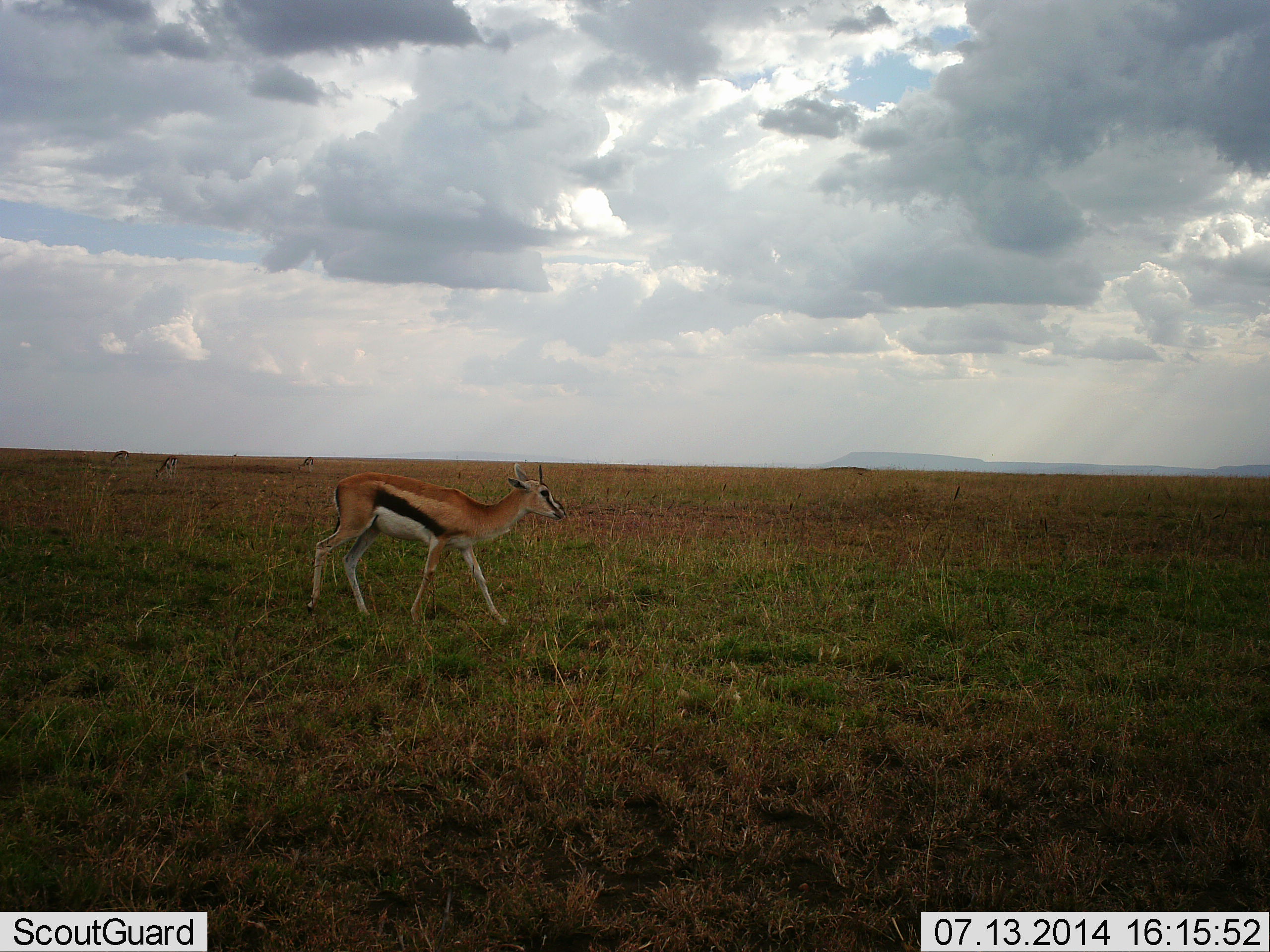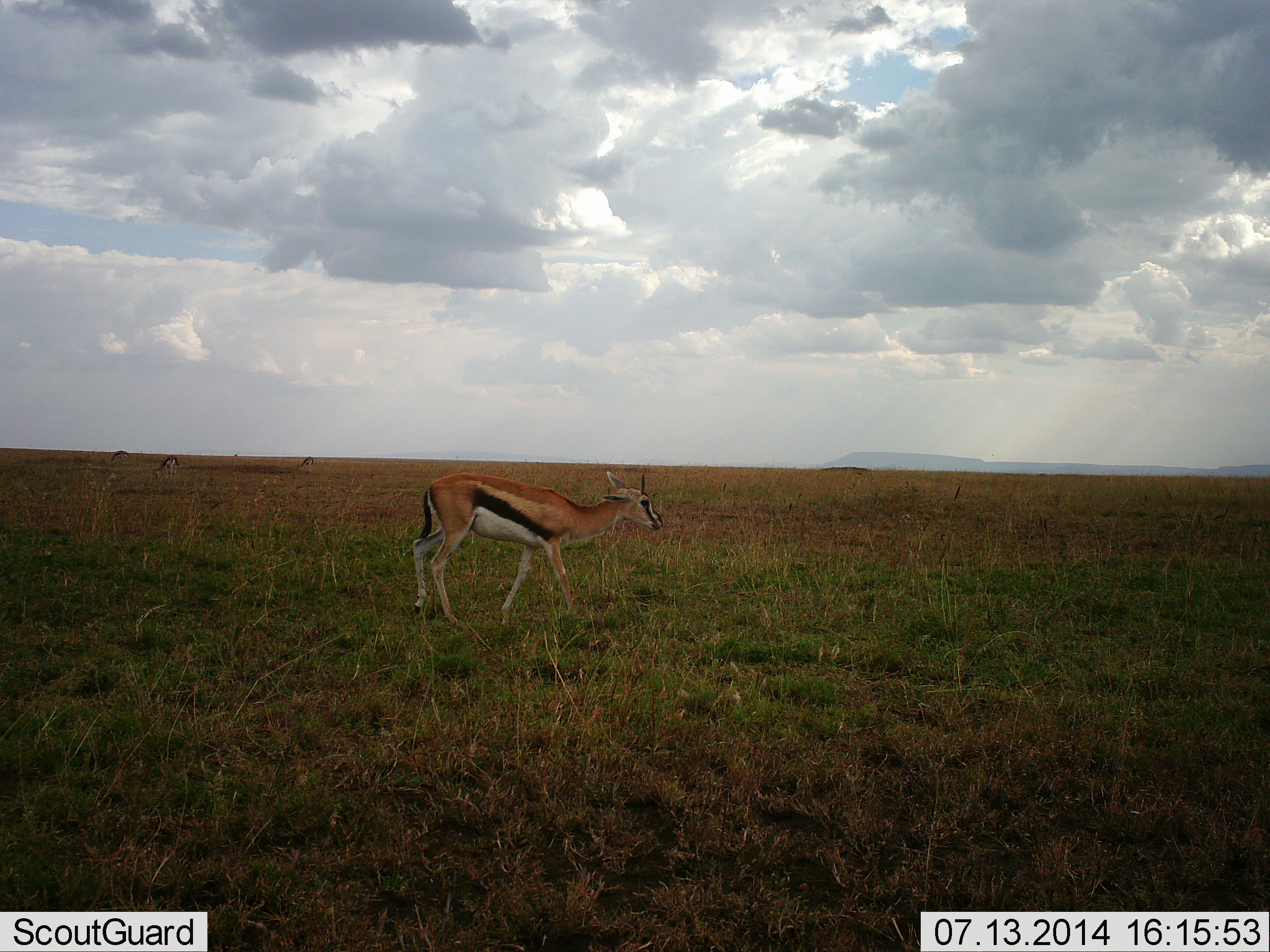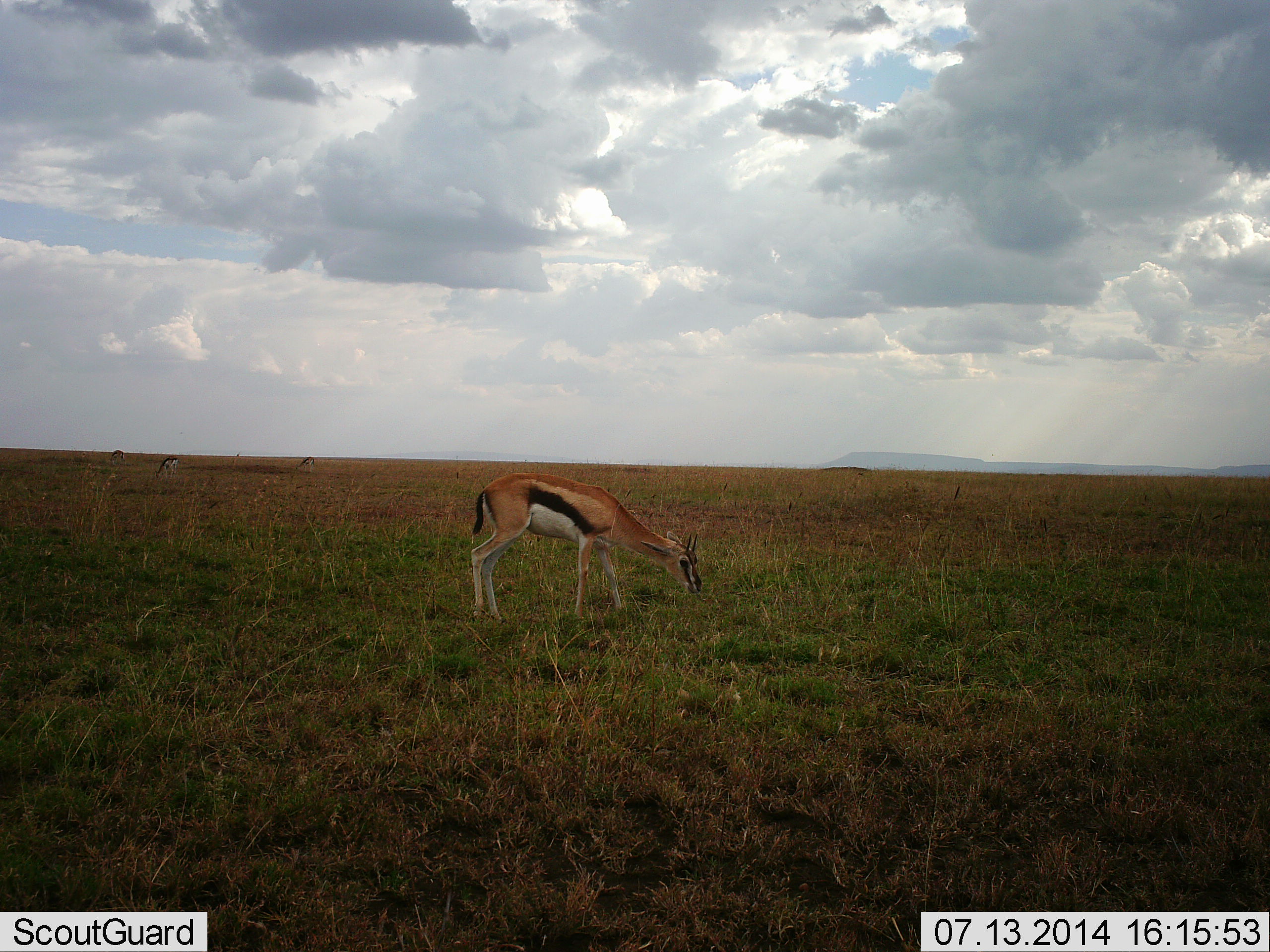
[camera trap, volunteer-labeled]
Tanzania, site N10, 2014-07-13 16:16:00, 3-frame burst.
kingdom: Animalia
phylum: Chordata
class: Mammalia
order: Artiodactyla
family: Bovidae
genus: Eudorcas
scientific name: Eudorcas thomsonii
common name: thomson's gazelle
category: gazellethomsons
Gazellethomsons (thomson's gazelle) (Eudorcas thomsonii), count 3. Behavior (volunteer vote fractions): standing 30%, resting 0%, moving 70%, interacting 0%. Young present (vote fraction): 0%. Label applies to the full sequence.